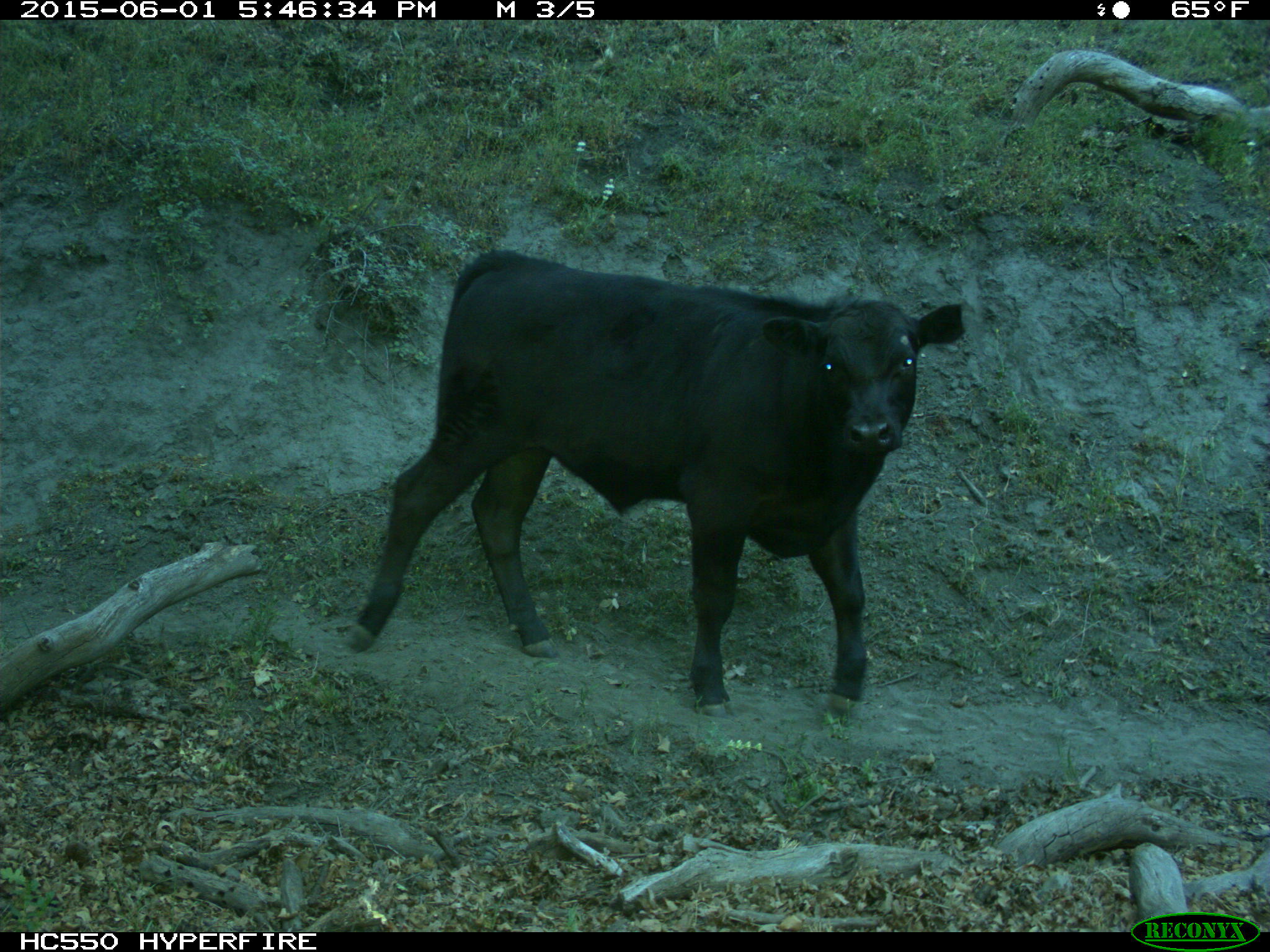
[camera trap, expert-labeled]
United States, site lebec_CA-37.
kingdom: Animalia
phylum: Chordata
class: Mammalia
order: Artiodactyla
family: Bovidae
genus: Bos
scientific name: Bos taurus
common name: domestic cow